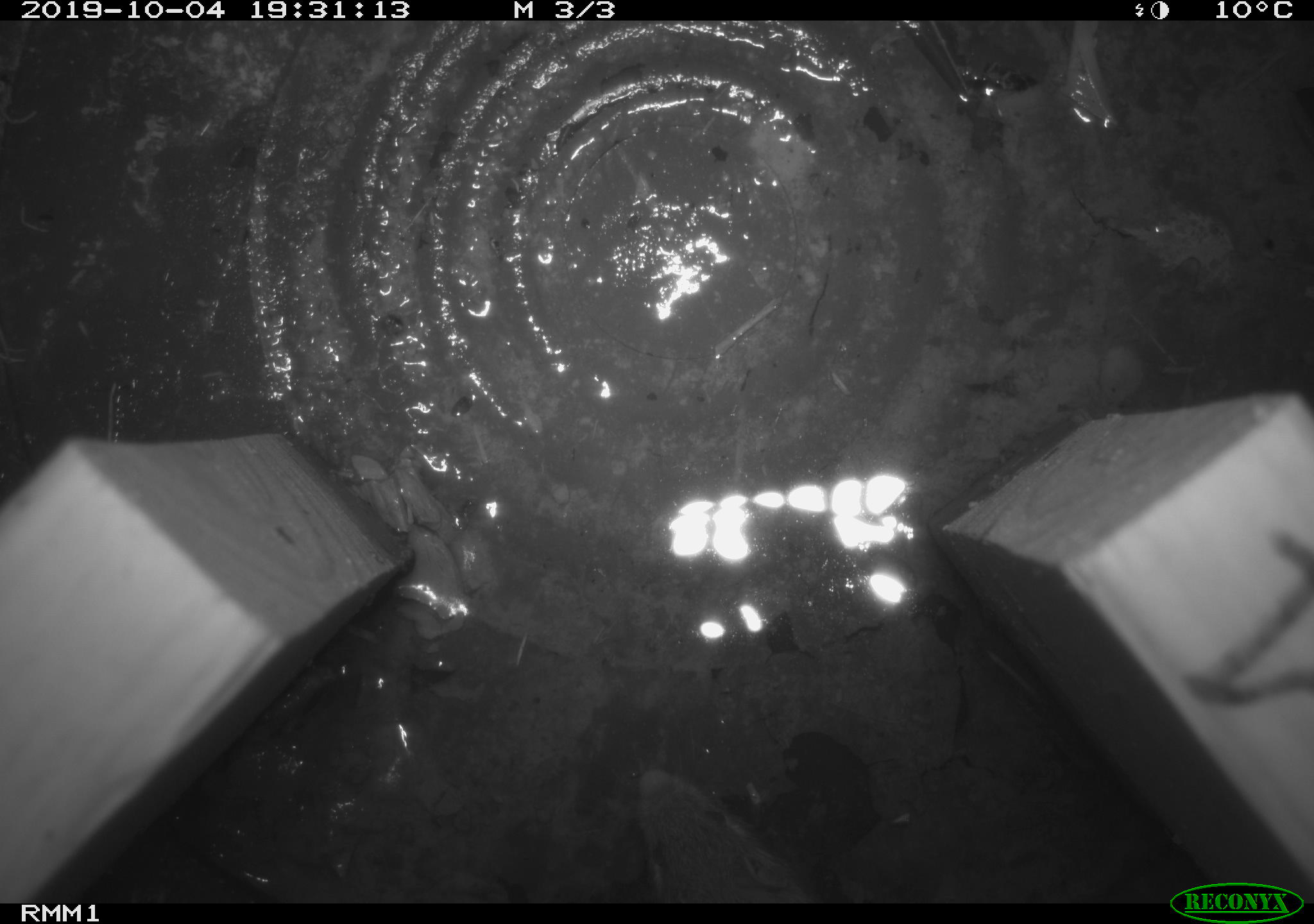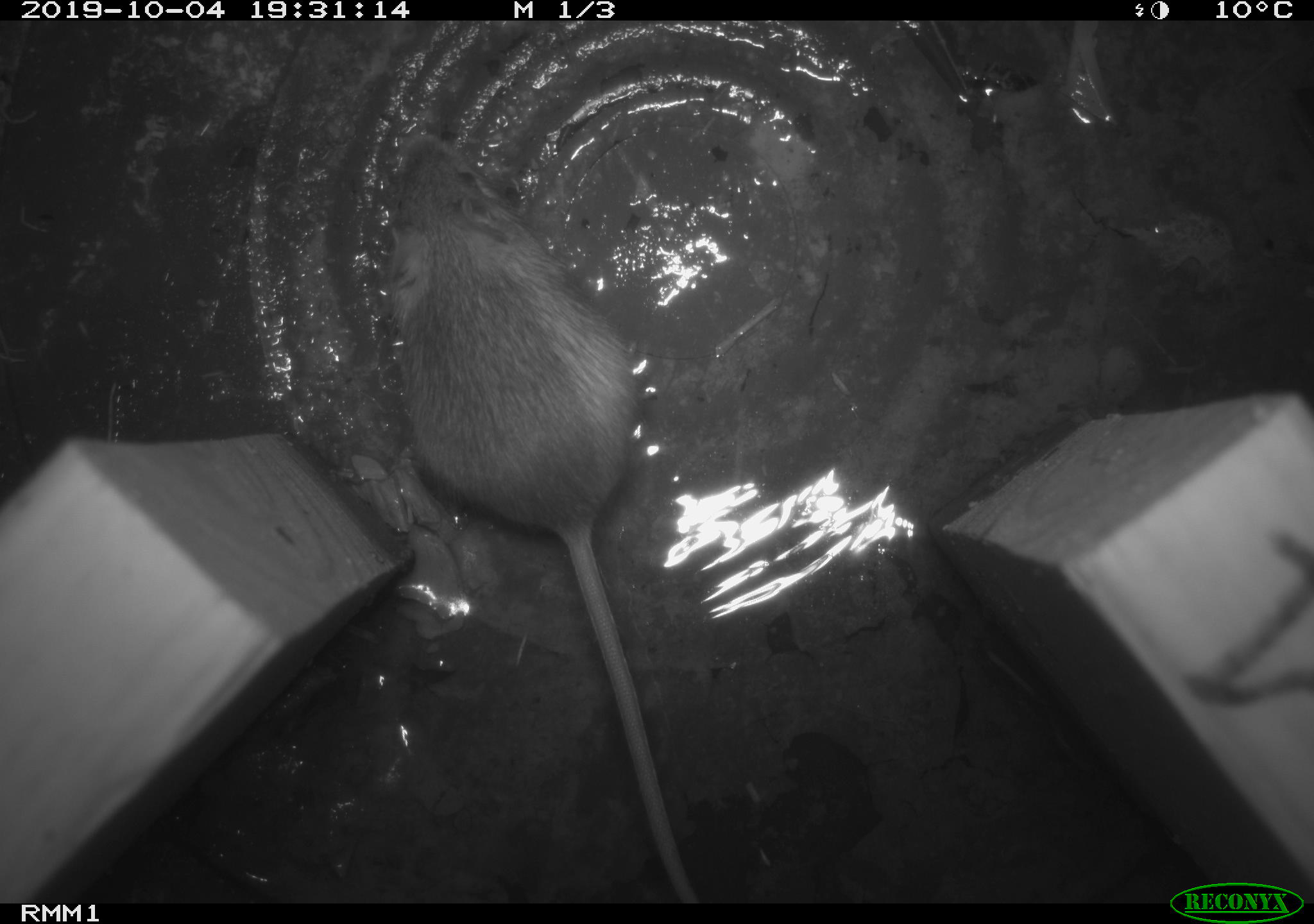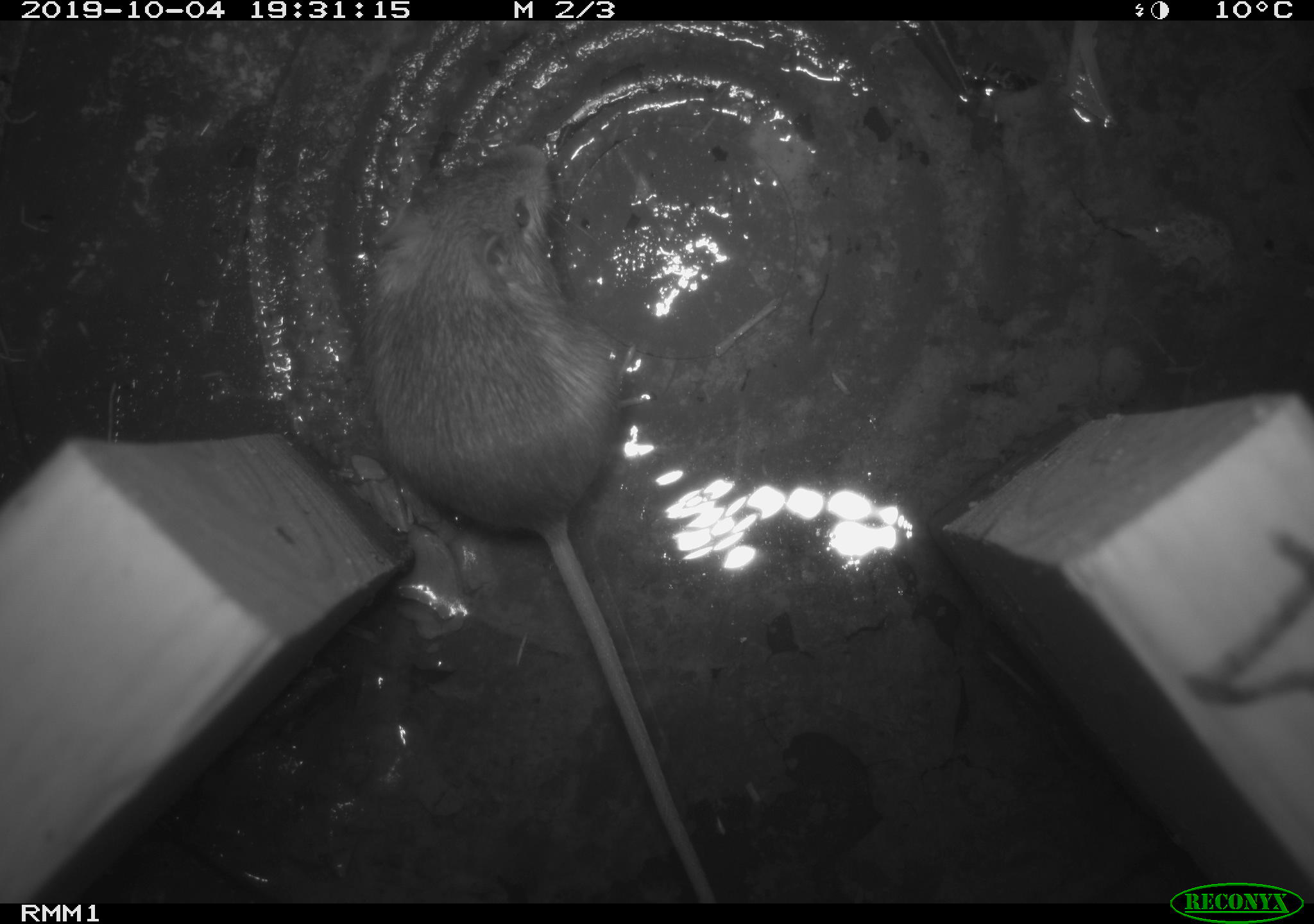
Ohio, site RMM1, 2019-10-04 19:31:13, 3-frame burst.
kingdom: Animalia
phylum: Chordata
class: Mammalia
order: Rodentia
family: Zapodidae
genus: Napaeozapus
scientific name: Napaeozapus insignis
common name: woodland jumping mouse